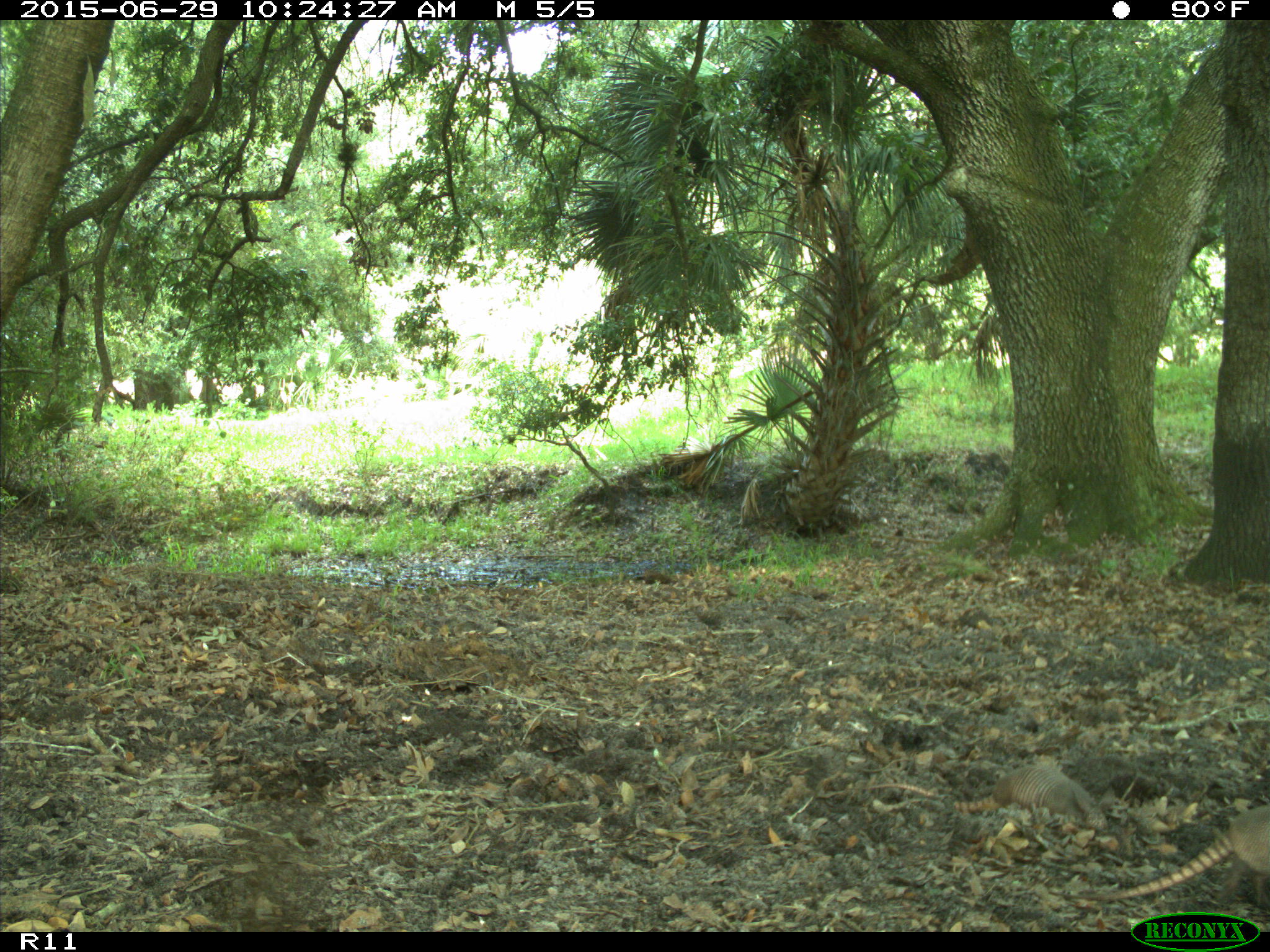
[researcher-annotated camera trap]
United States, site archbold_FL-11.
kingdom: Animalia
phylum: Chordata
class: Mammalia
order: Cingulata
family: Dasypodidae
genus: Dasypus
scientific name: Dasypus novemcinctus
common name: nine-banded armadillo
Dasypus novemcinctus (nine-banded armadillo).